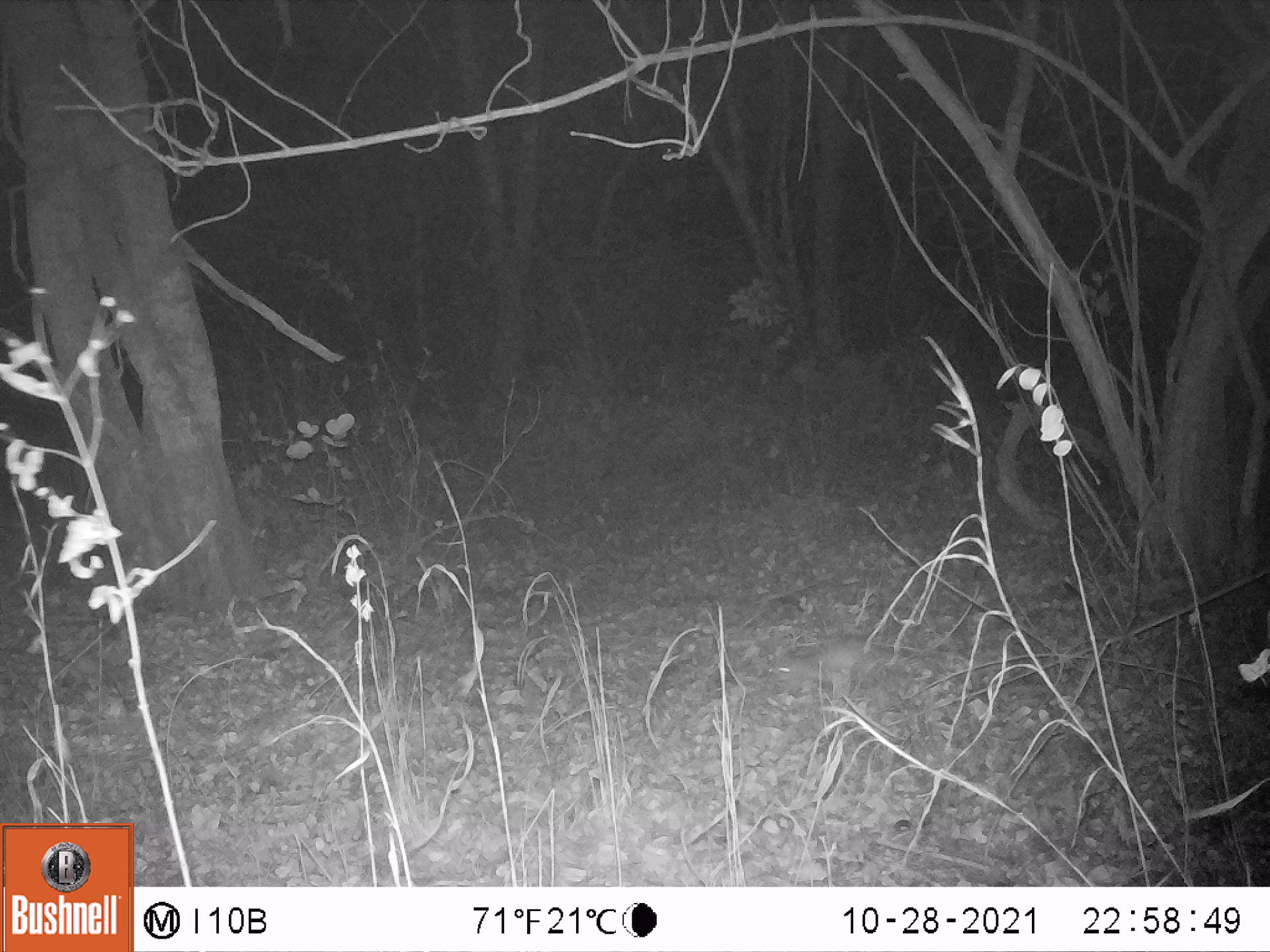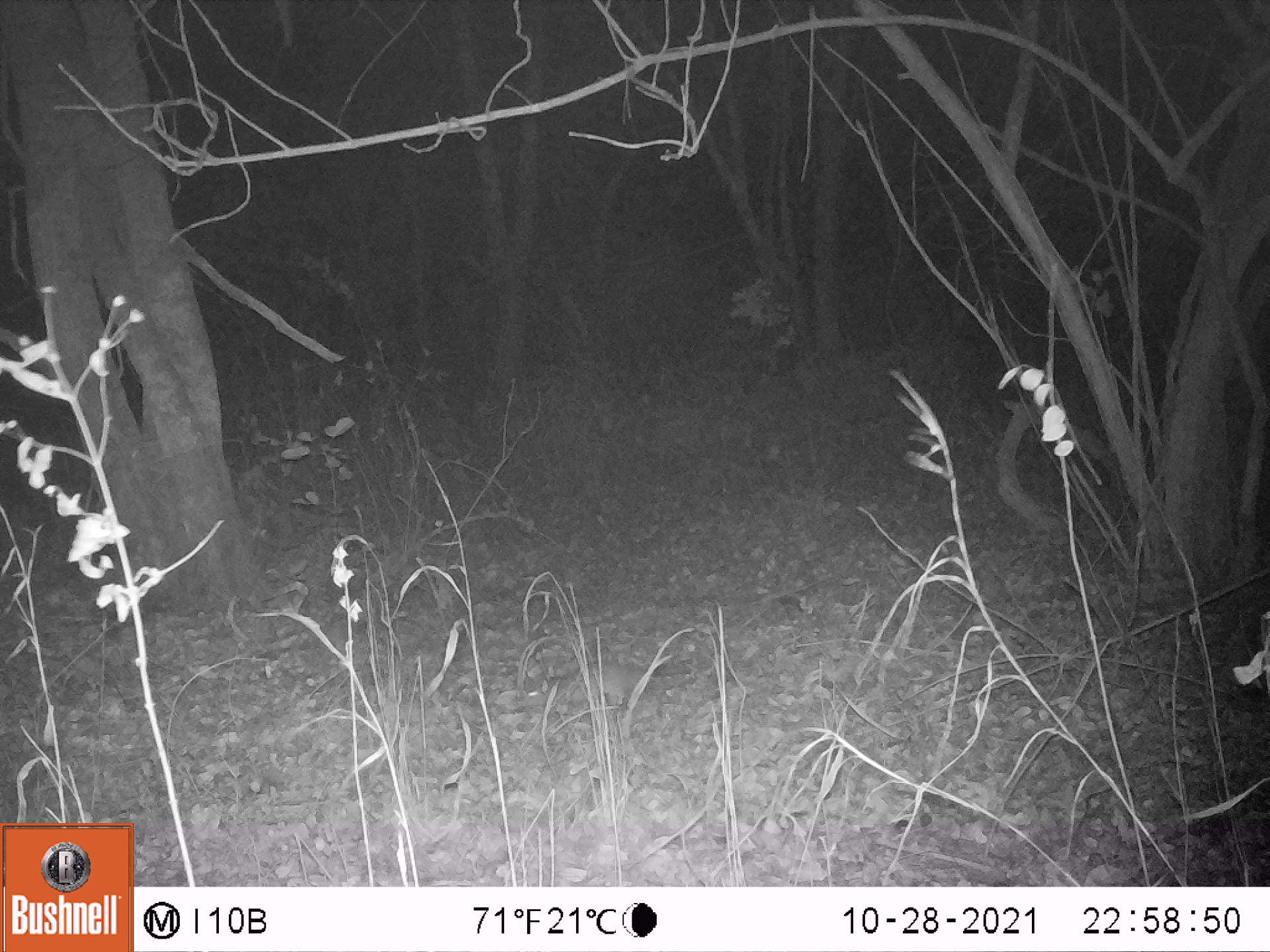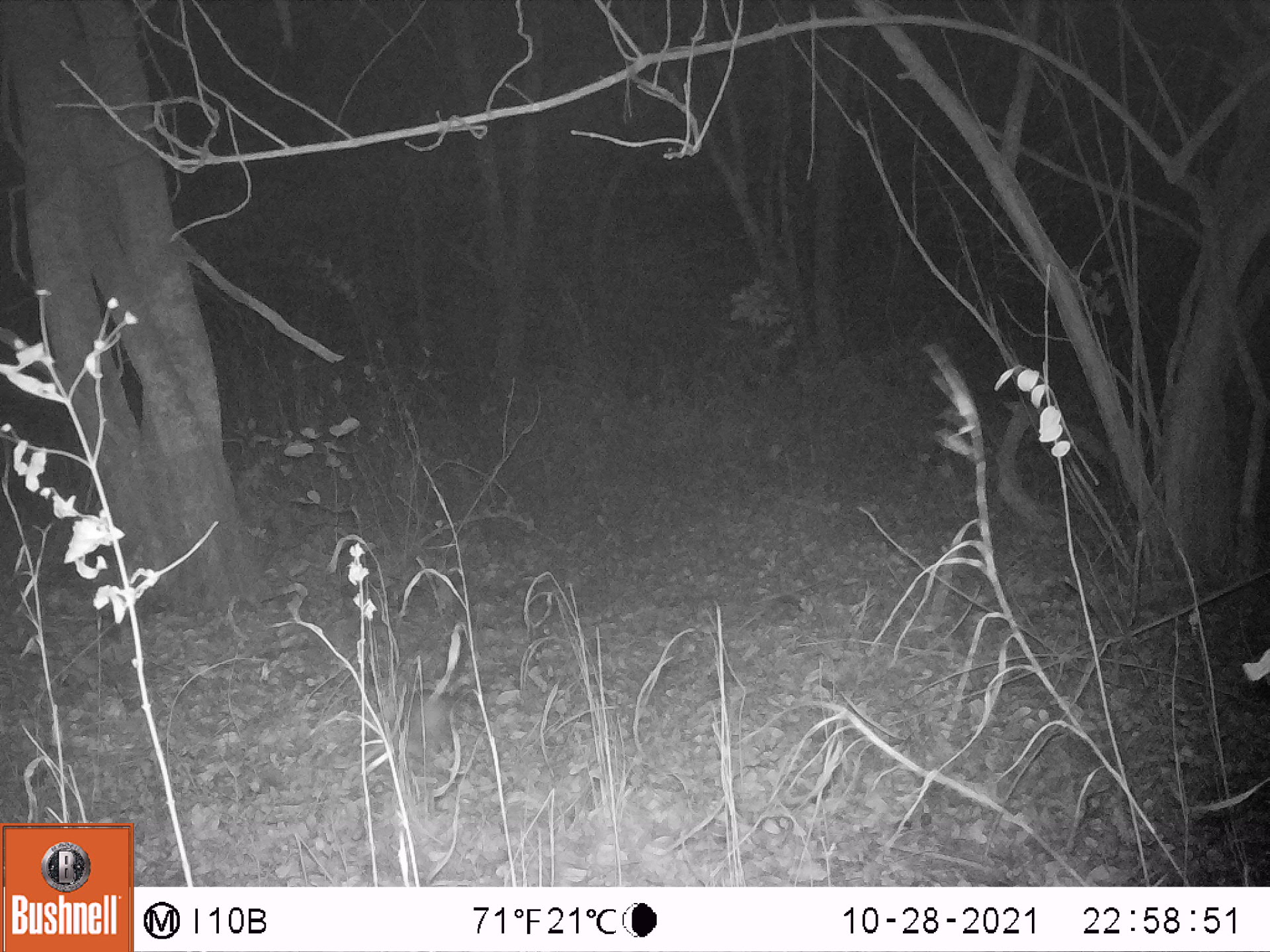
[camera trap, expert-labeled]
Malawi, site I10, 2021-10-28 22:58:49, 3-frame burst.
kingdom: Animalia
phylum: Chordata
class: Mammalia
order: Carnivora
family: Herpestidae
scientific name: Herpestidae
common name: mongoose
Mongoose (Herpestidae), count 1.